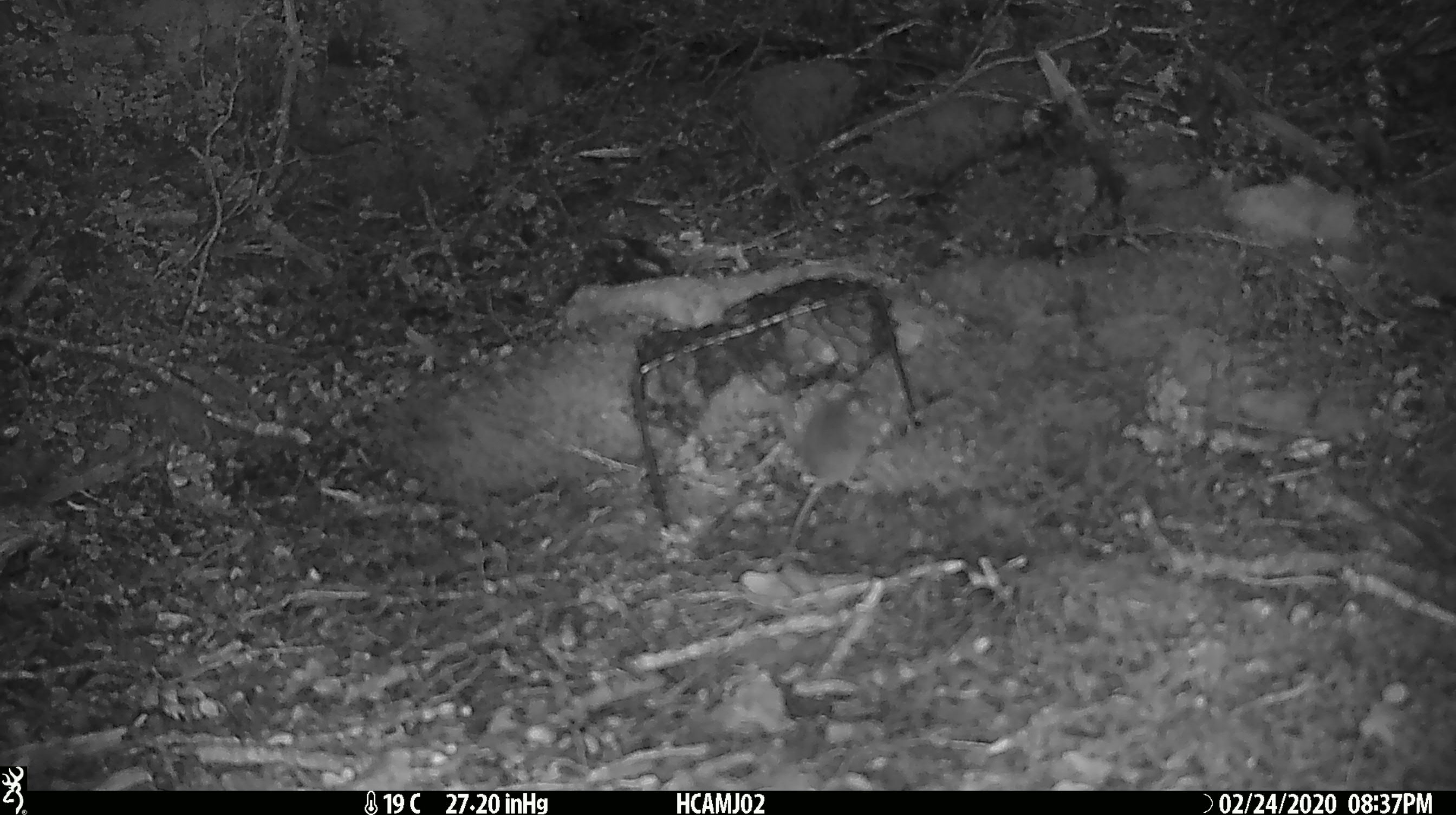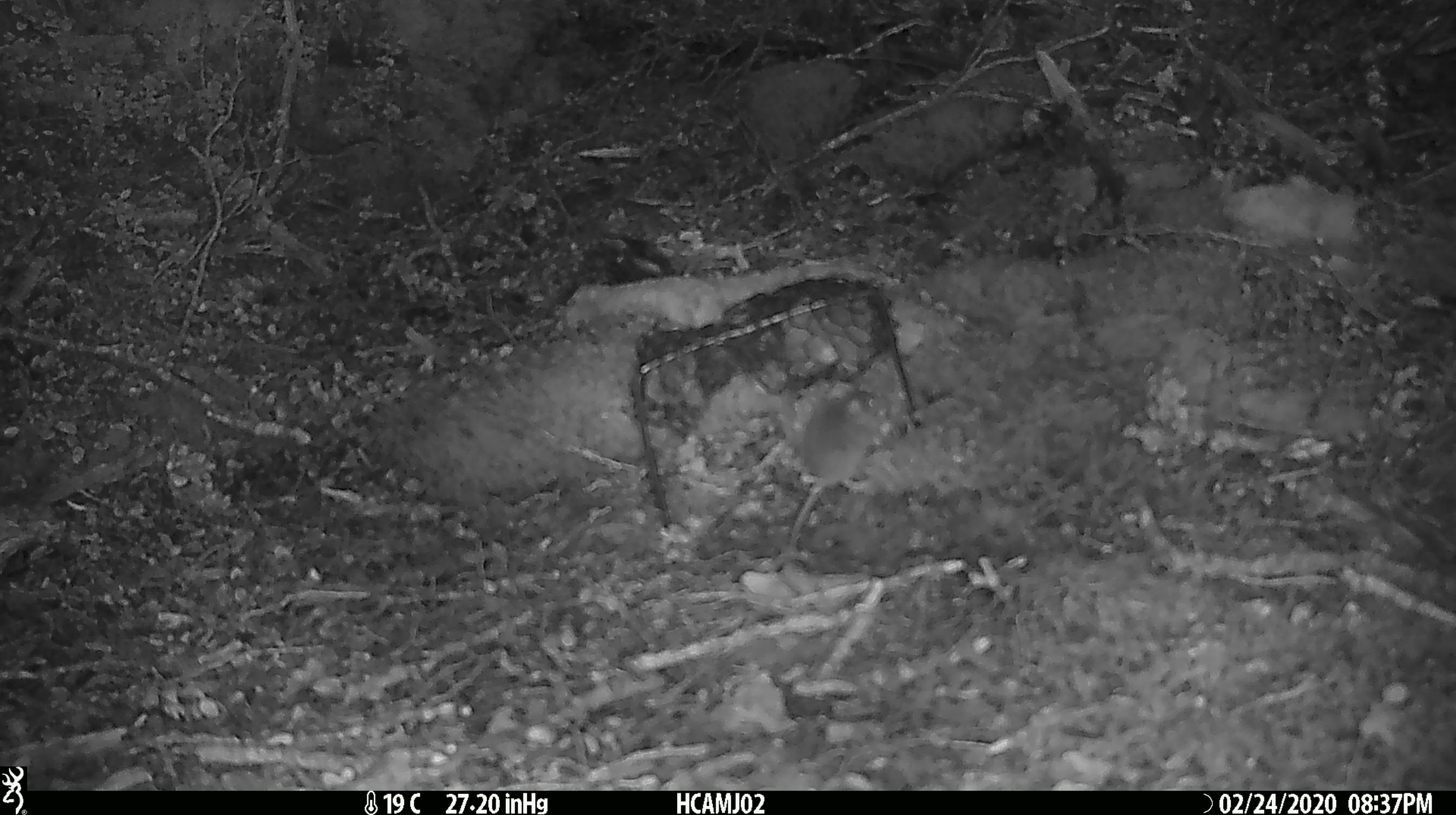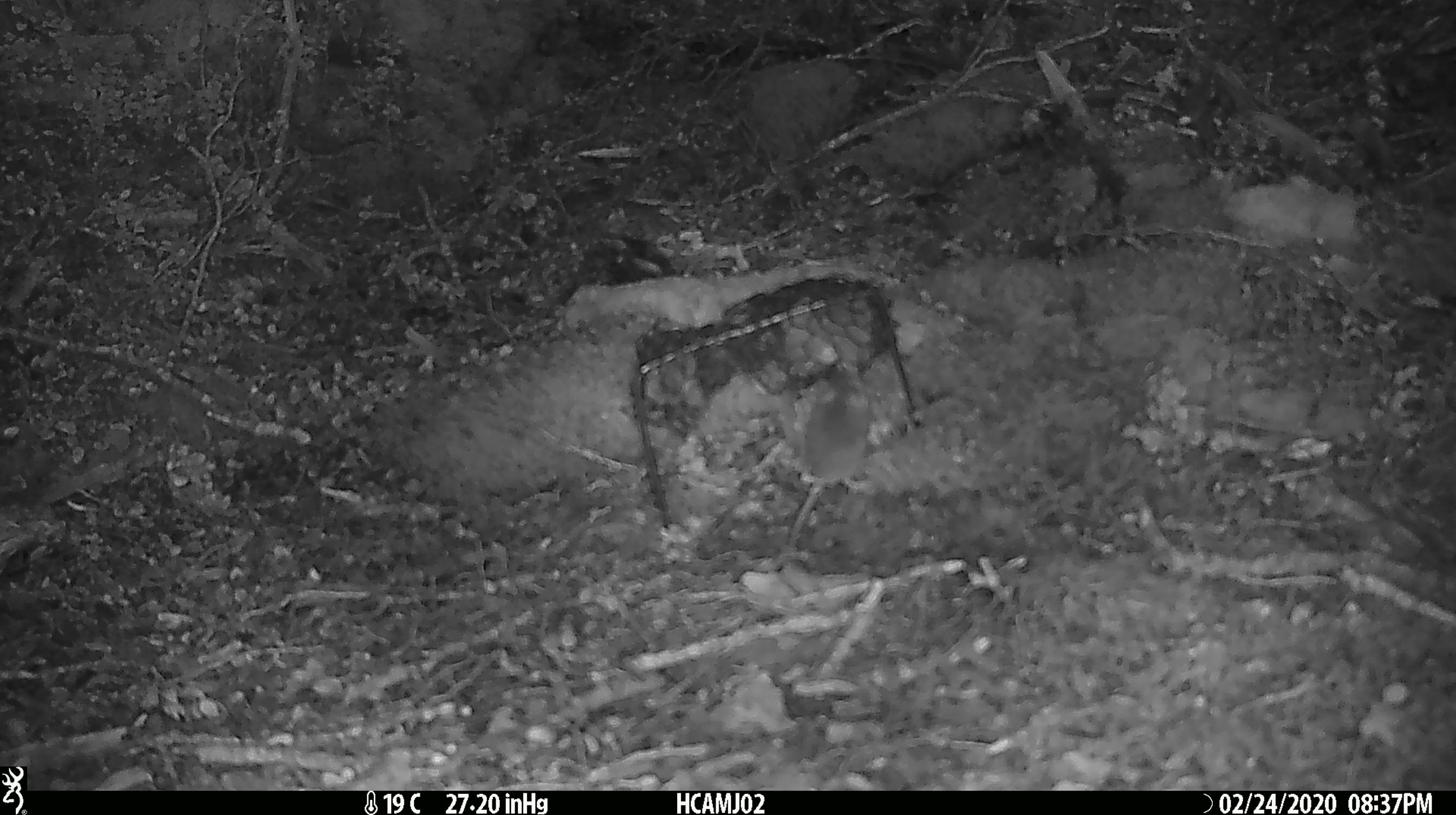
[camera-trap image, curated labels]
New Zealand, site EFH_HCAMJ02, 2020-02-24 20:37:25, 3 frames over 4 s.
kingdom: Animalia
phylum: Chordata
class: Mammalia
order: Rodentia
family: Muridae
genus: Mus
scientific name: Mus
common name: mouse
Mouse (Mus).